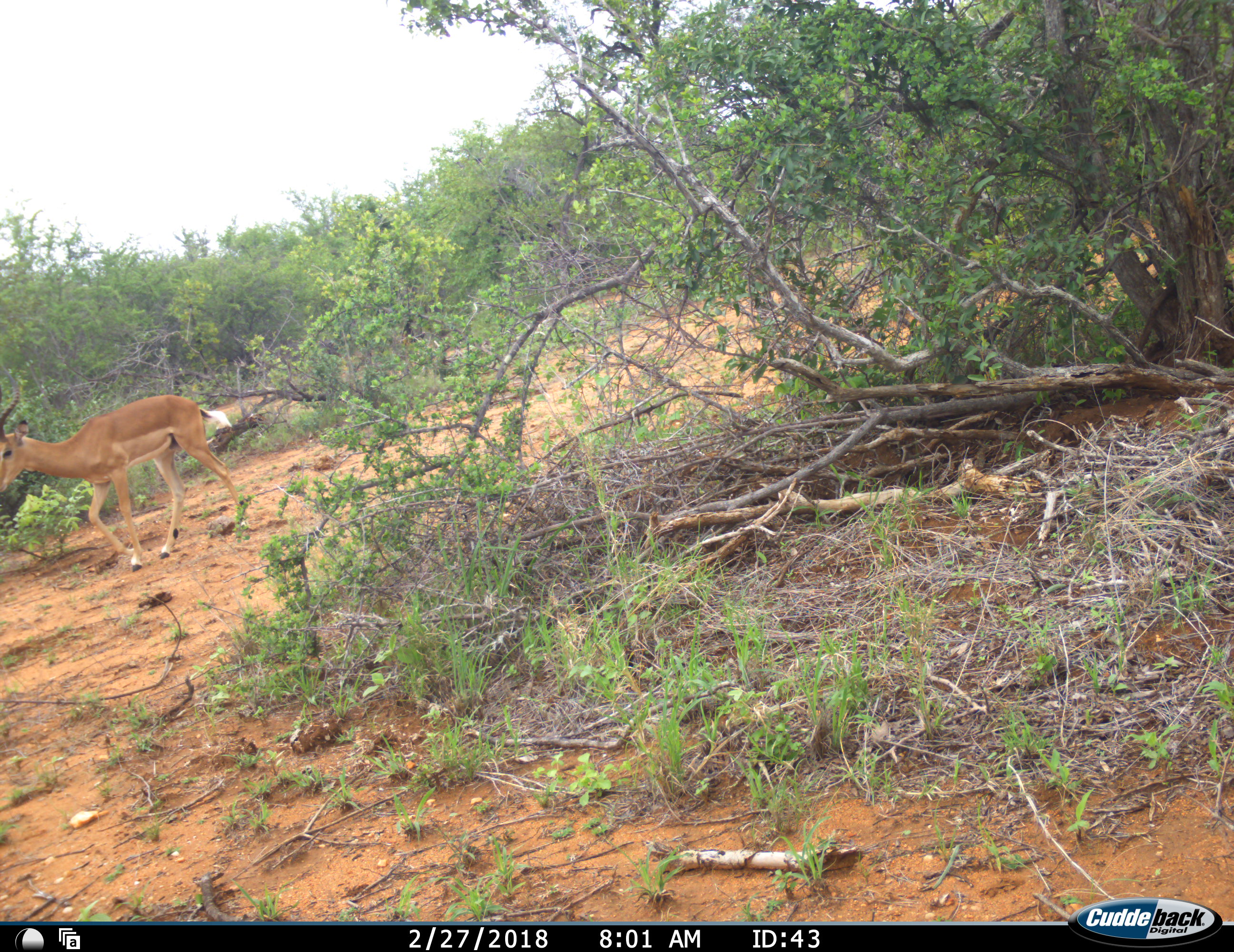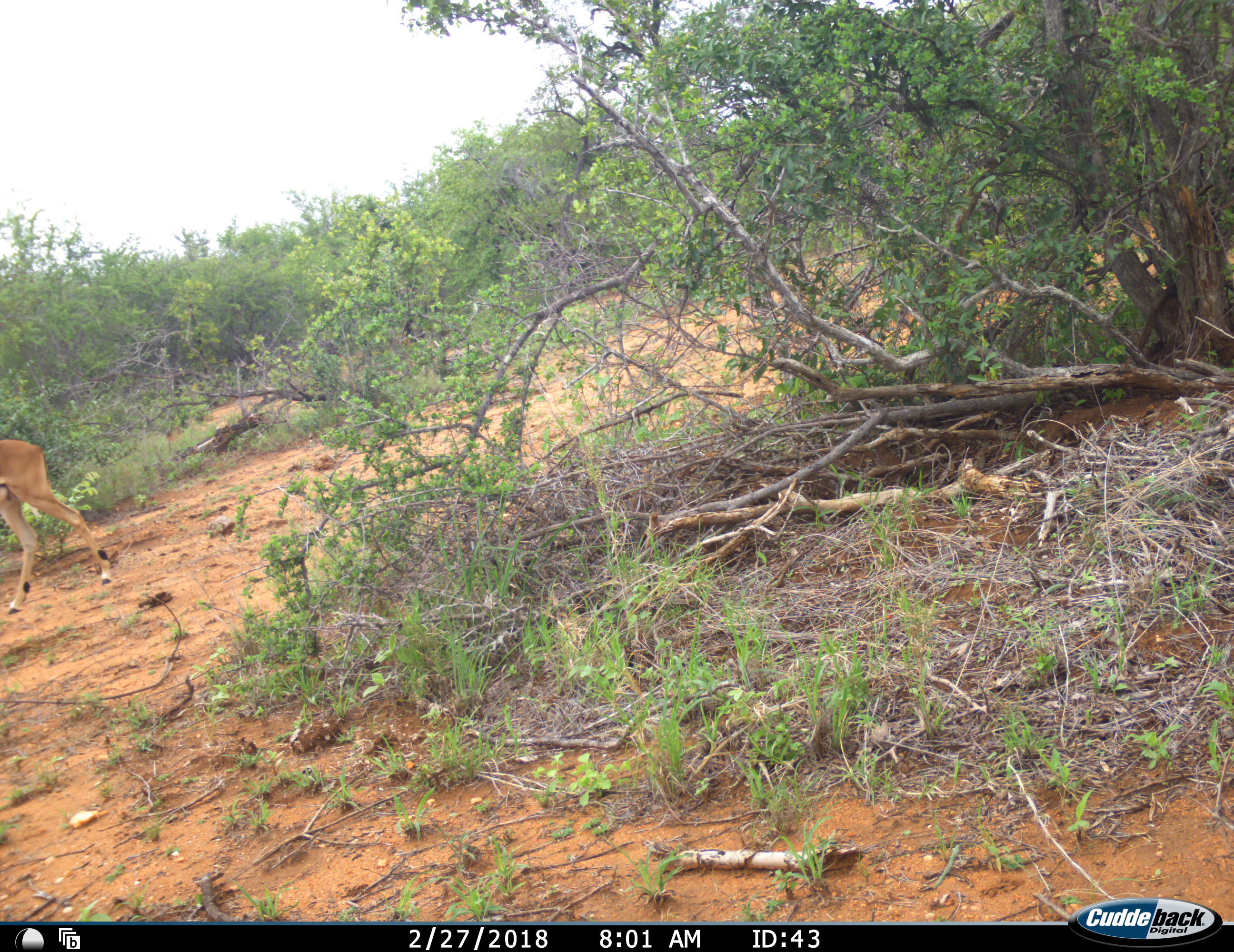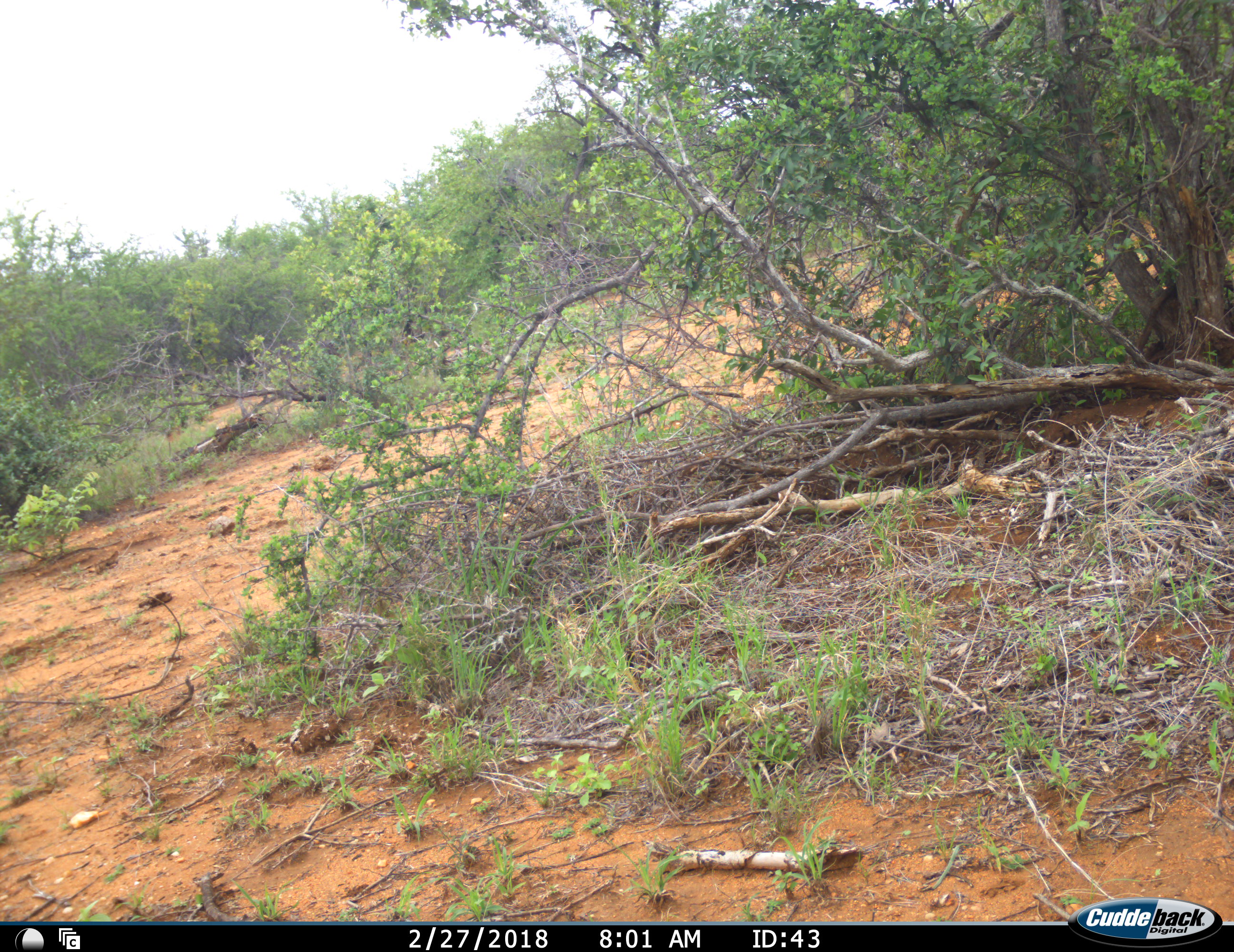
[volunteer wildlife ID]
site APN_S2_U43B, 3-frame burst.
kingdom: Animalia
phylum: Chordata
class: Mammalia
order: Artiodactyla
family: Bovidae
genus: Aepyceros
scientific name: Aepyceros melampus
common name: impala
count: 1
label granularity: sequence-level